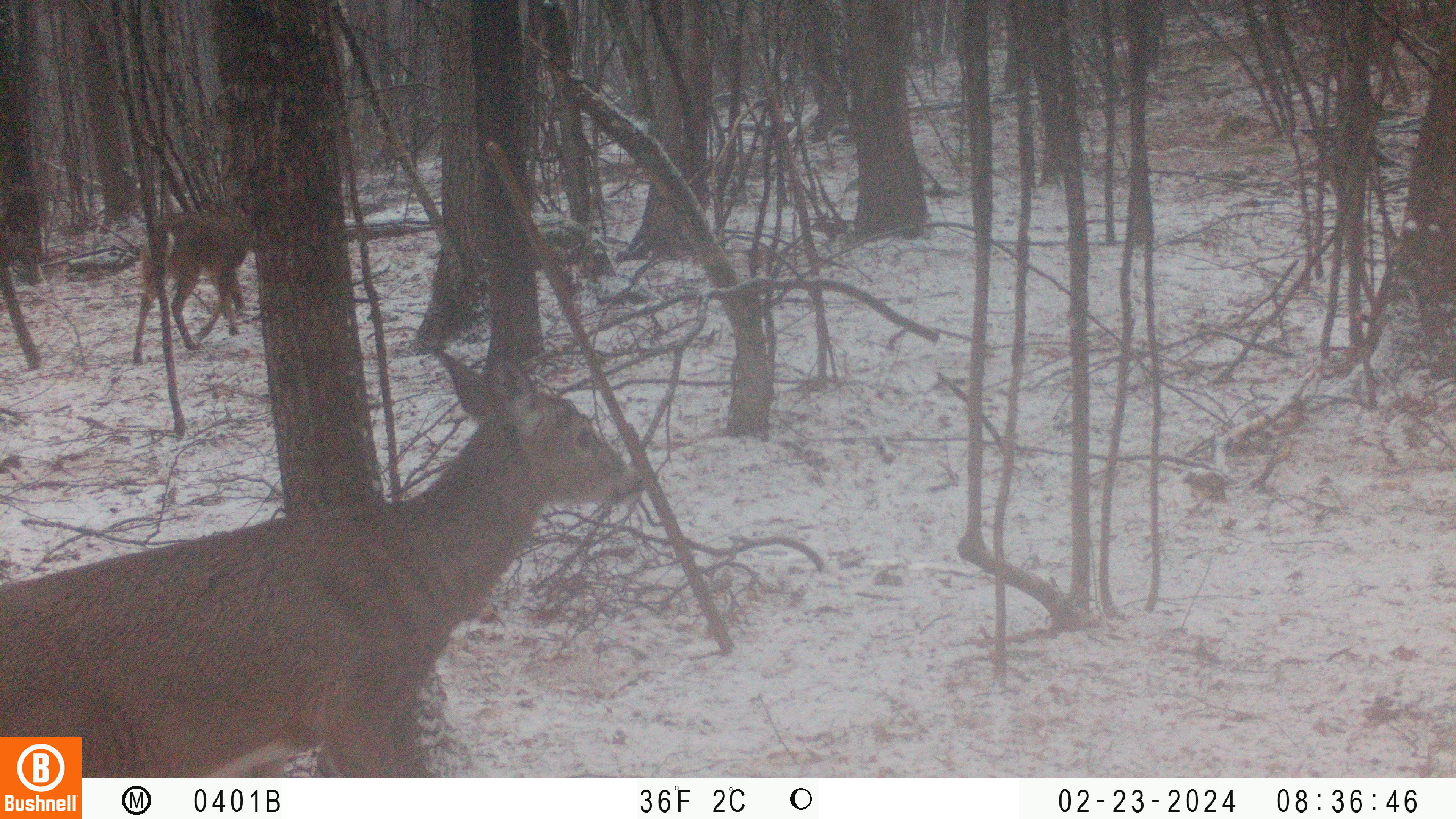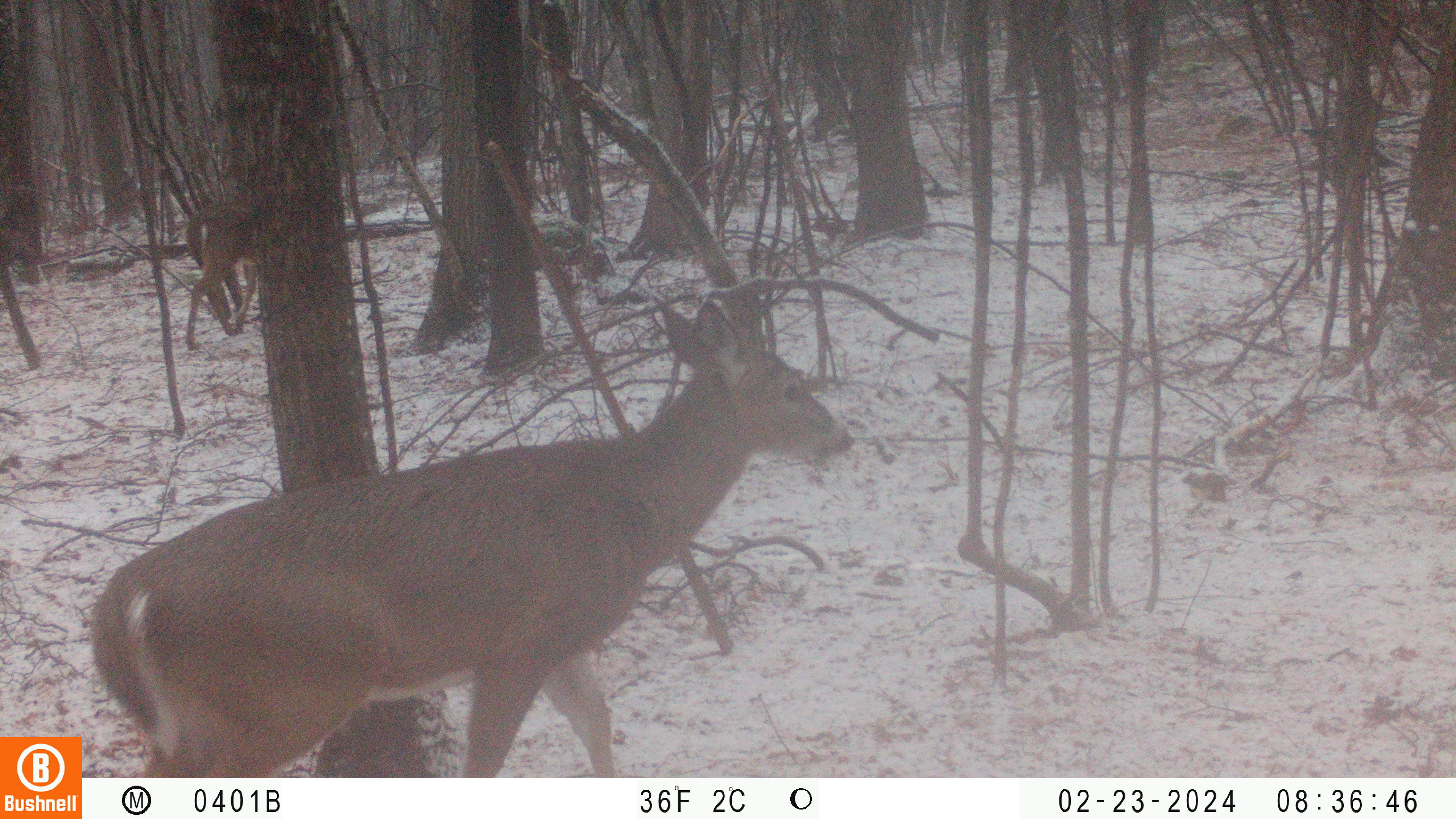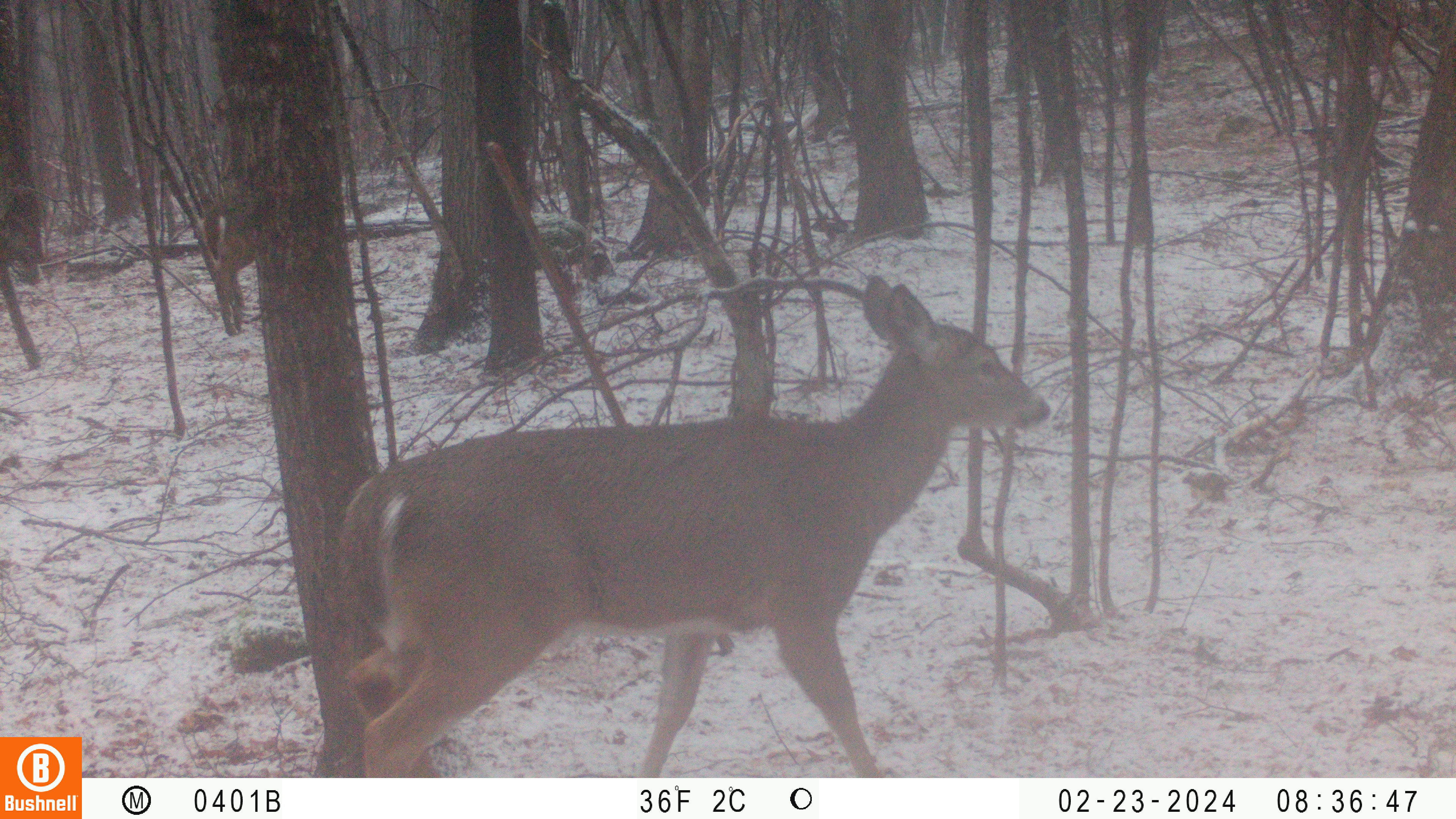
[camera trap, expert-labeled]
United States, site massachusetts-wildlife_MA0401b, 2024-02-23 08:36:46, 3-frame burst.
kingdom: Animalia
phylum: Chordata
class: Mammalia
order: Artiodactyla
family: Cervidae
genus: Odocoileus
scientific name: Odocoileus virginianus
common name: white-tailed deer